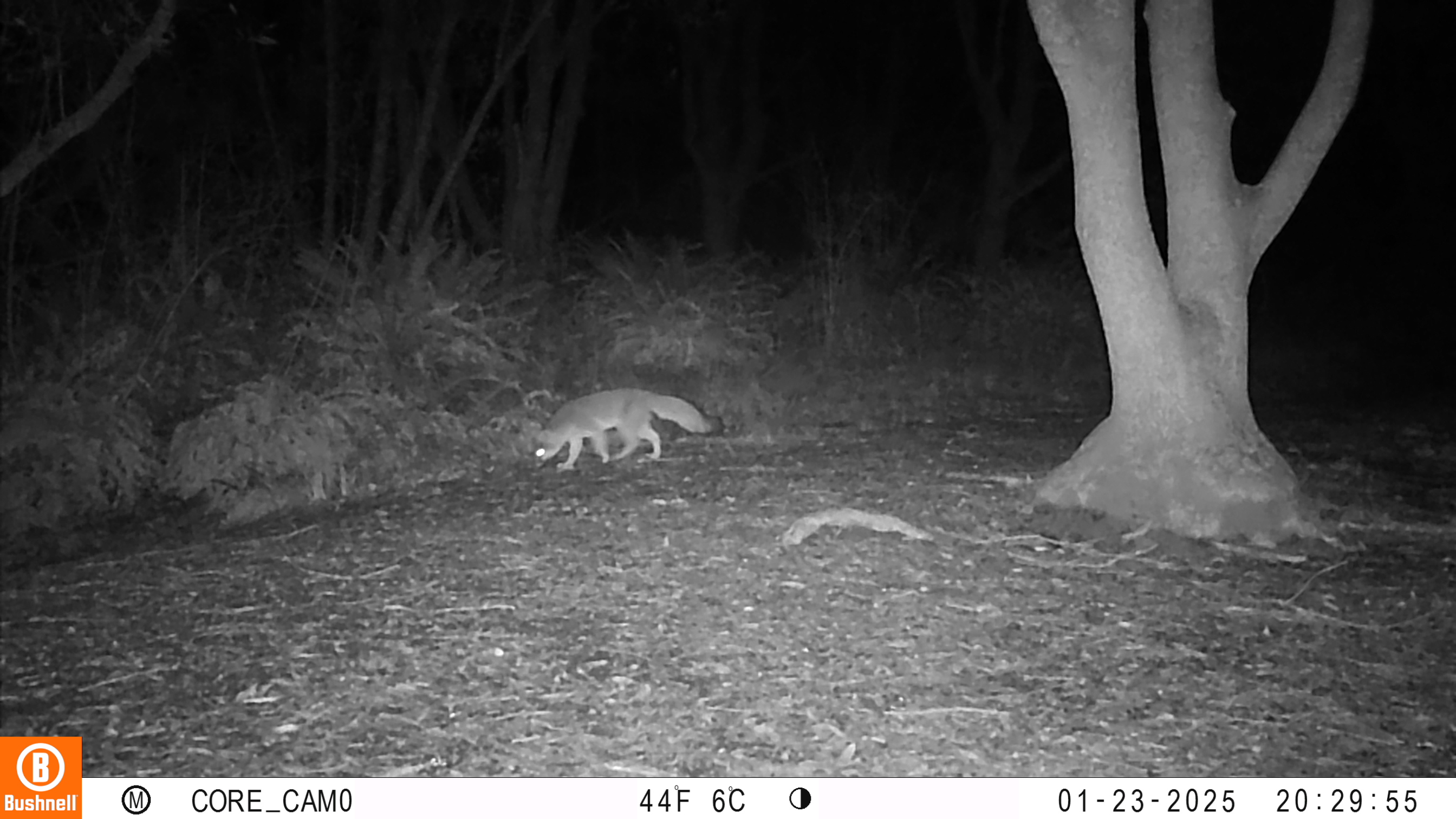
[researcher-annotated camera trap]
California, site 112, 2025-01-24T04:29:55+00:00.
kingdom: Animalia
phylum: Chordata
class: Mammalia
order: Carnivora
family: Canidae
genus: Urocyon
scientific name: Urocyon cinereoargenteus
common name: gray fox